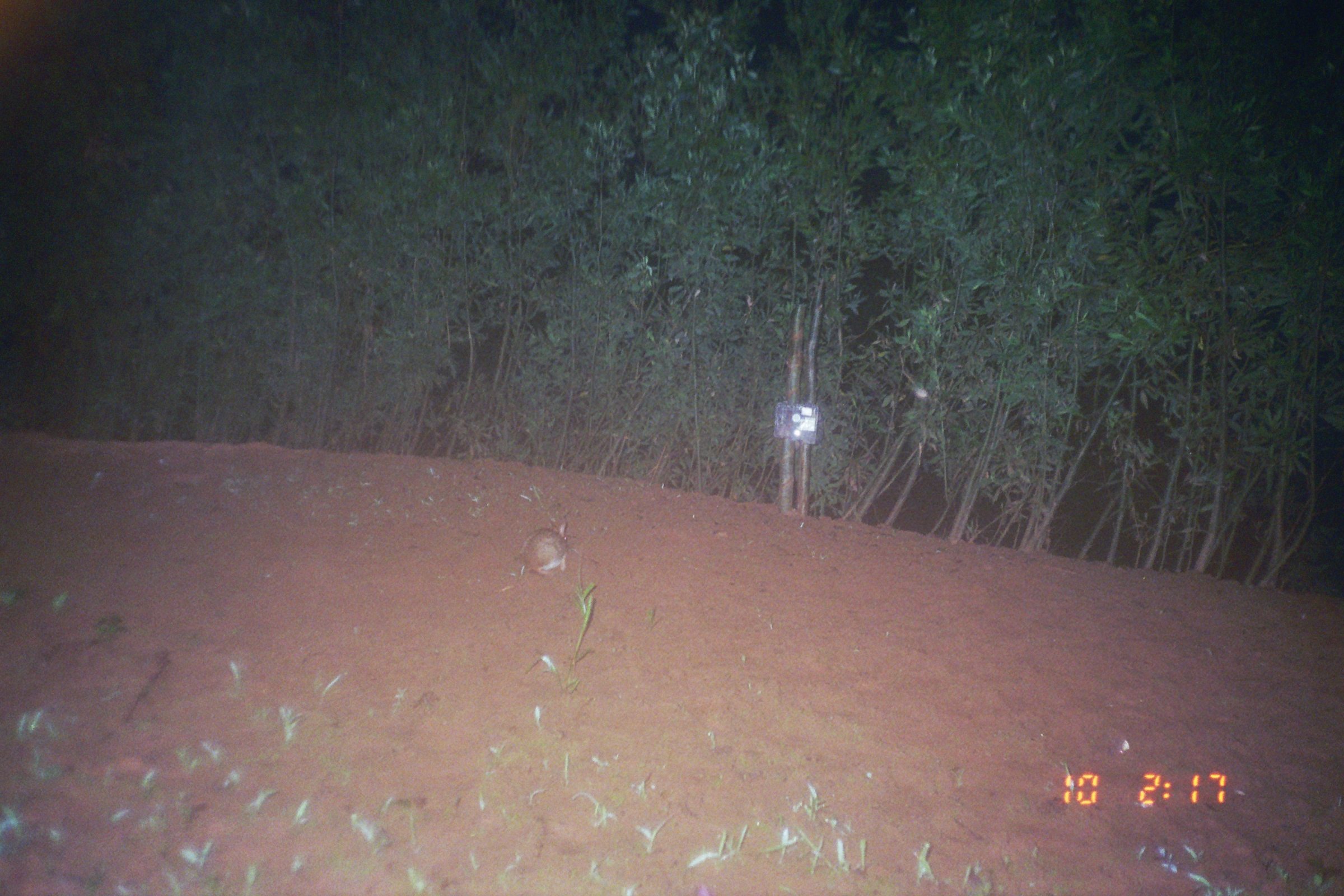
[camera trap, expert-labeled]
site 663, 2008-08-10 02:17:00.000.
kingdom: Animalia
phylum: Chordata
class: Mammalia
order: Lagomorpha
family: Leporidae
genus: Sylvilagus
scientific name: Sylvilagus brasiliensis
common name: tapeti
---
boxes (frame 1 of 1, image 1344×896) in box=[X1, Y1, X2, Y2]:
sylvilagus brasiliensis: box=[519, 520, 568, 575]